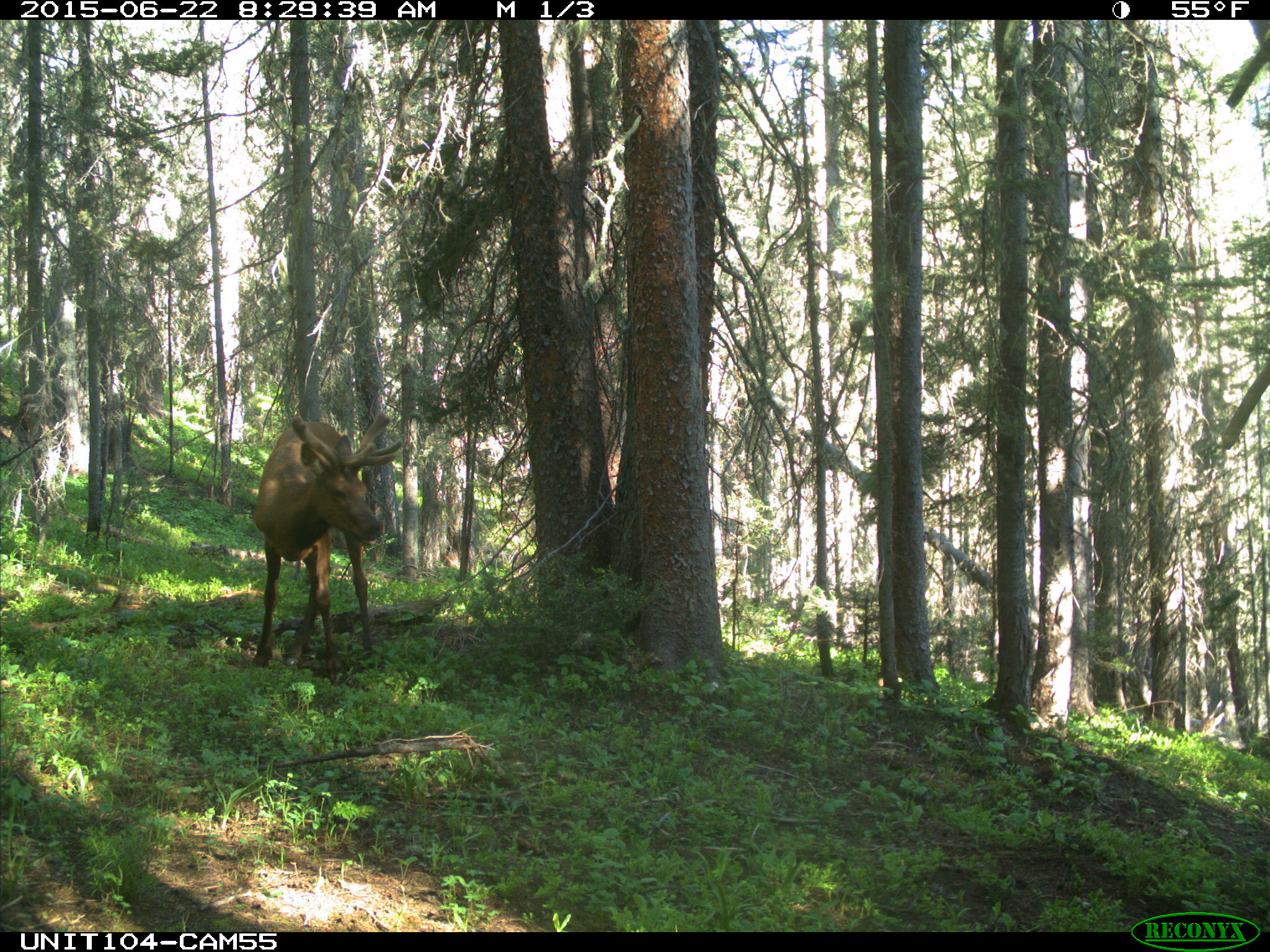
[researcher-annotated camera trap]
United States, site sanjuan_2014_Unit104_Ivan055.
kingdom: Animalia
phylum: Chordata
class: Mammalia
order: Artiodactyla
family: Cervidae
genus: Cervus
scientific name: Cervus elaphus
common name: red deer